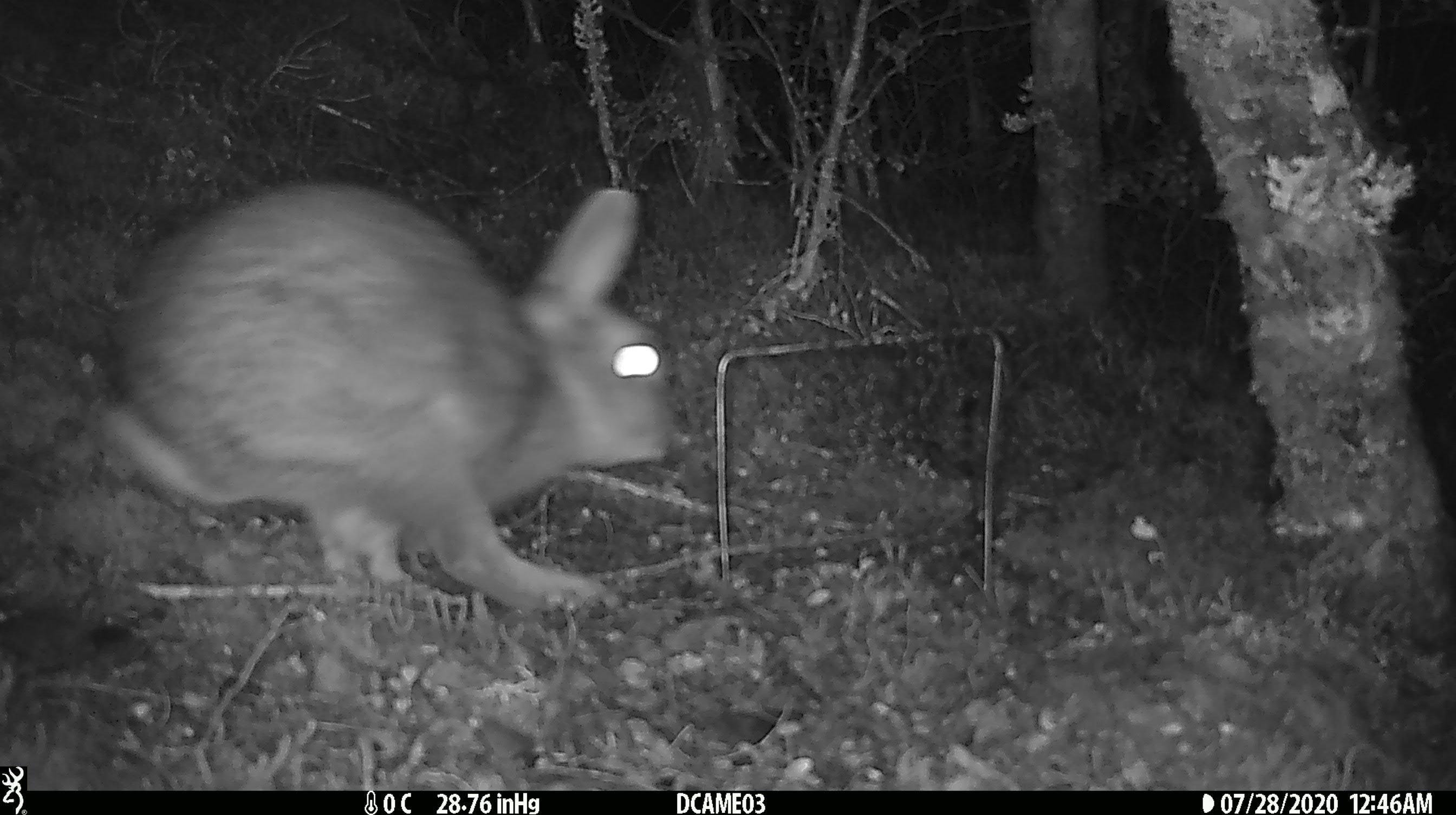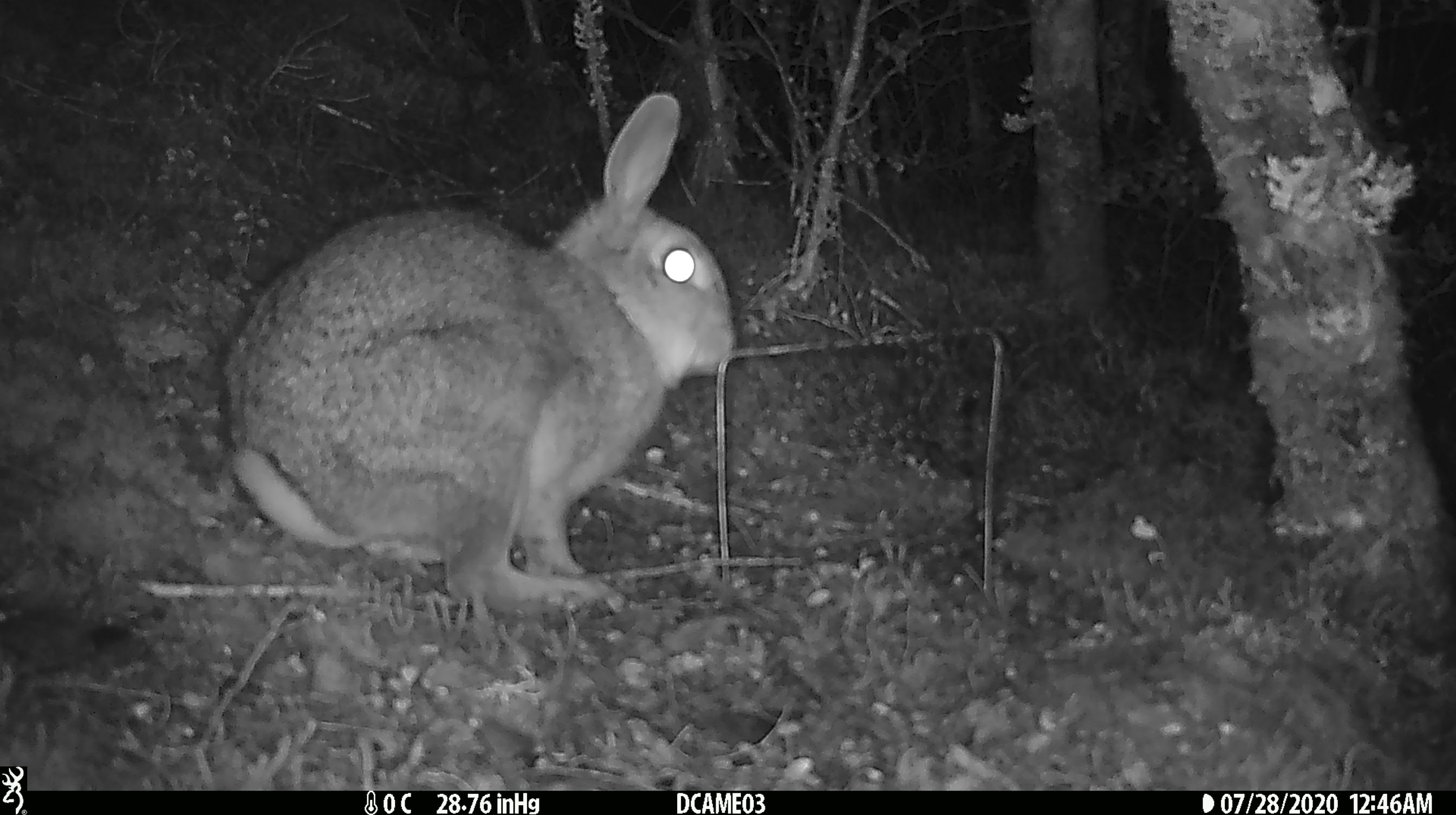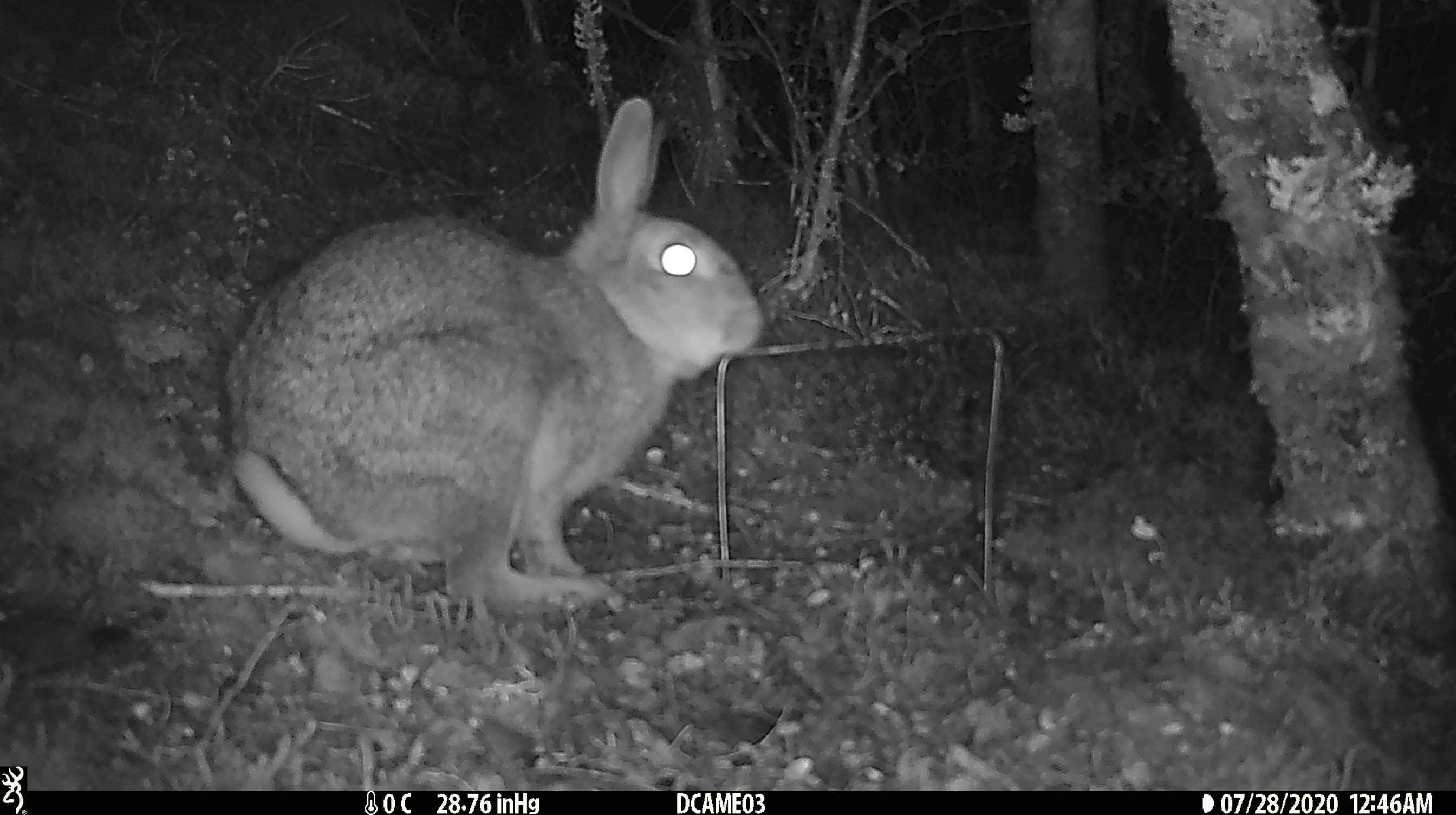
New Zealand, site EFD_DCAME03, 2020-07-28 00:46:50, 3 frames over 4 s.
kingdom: Animalia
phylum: Chordata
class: Mammalia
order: Lagomorpha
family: Leporidae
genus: Oryctolagus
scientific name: Oryctolagus cuniculus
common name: european rabbit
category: rabbit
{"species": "rabbit (european rabbit) (Oryctolagus cuniculus)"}